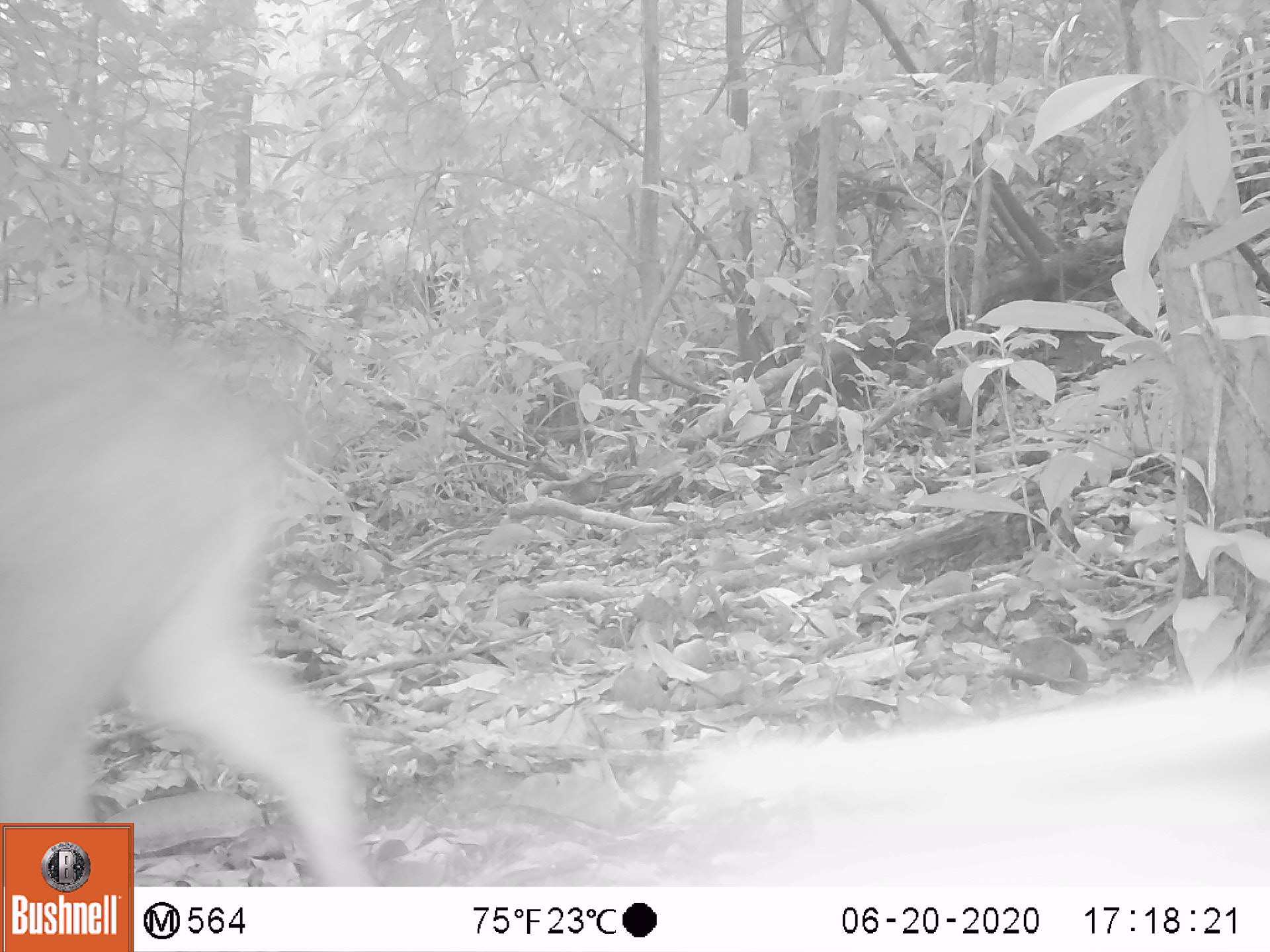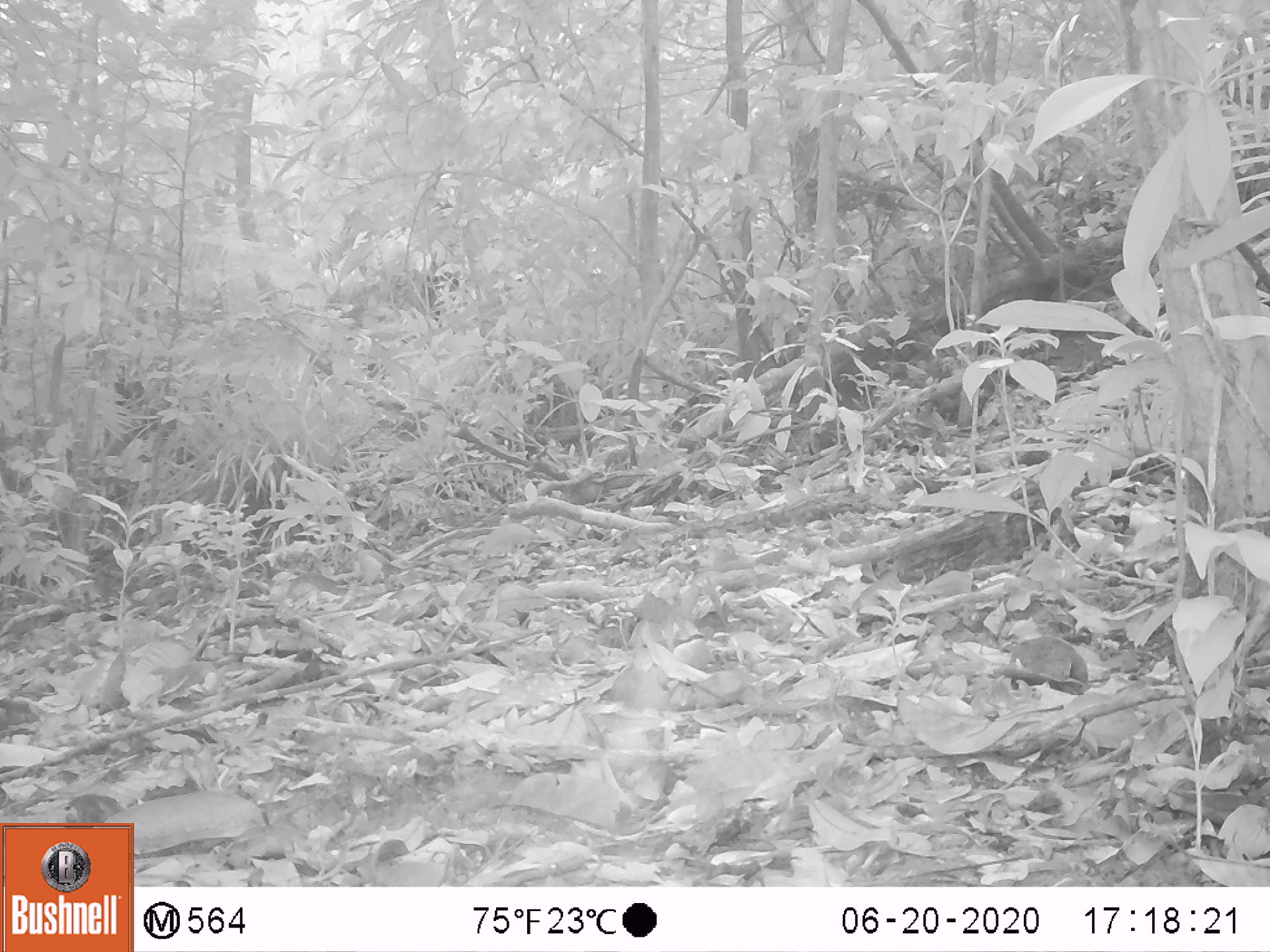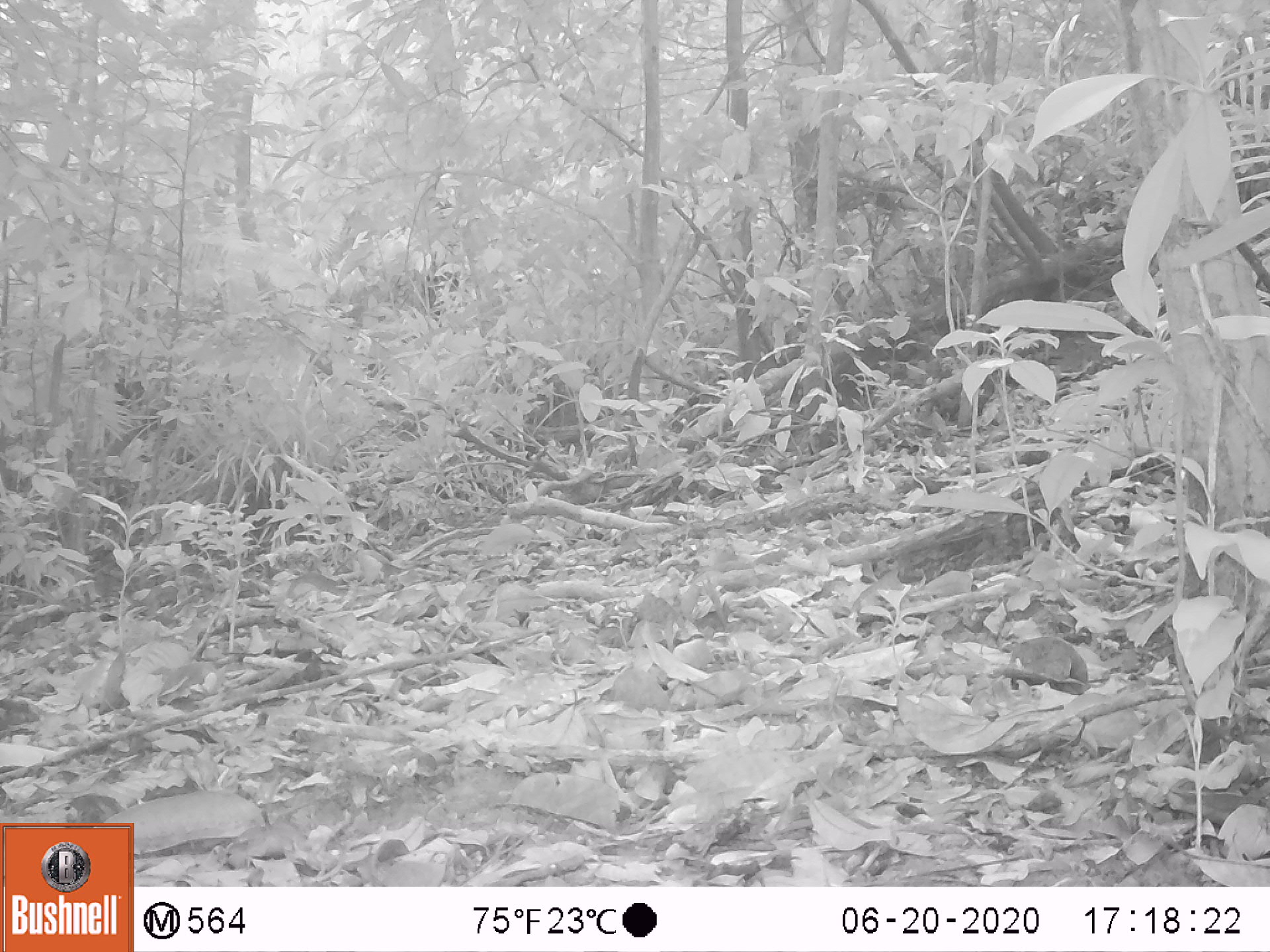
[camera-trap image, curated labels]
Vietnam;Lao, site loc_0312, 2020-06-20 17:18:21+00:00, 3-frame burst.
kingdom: Animalia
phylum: Chordata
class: Mammalia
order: Artiodactyla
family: Suidae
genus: Sus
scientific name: Sus scrofa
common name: eurasian wild pig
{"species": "eurasian wild pig (Sus scrofa)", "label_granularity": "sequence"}